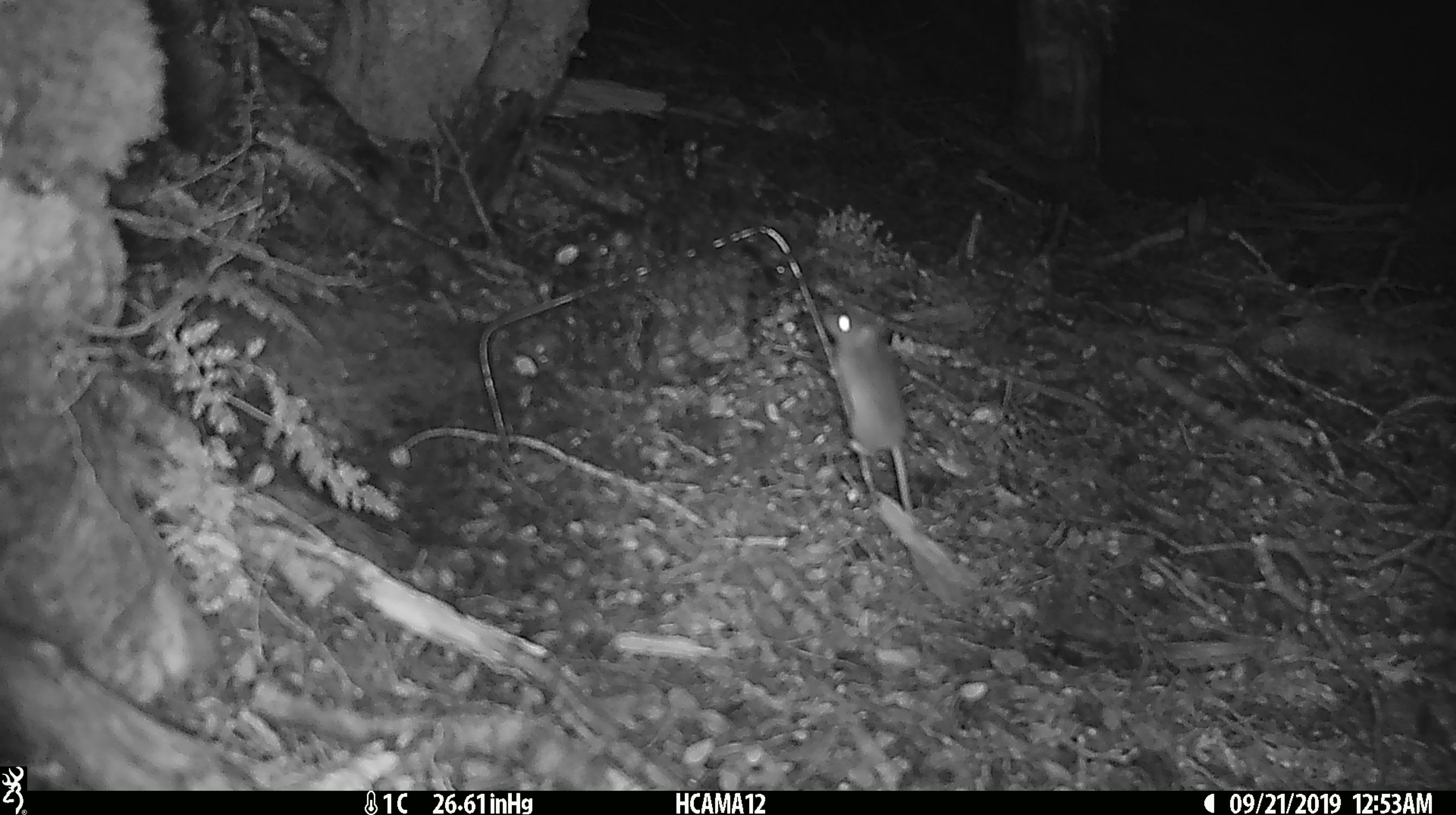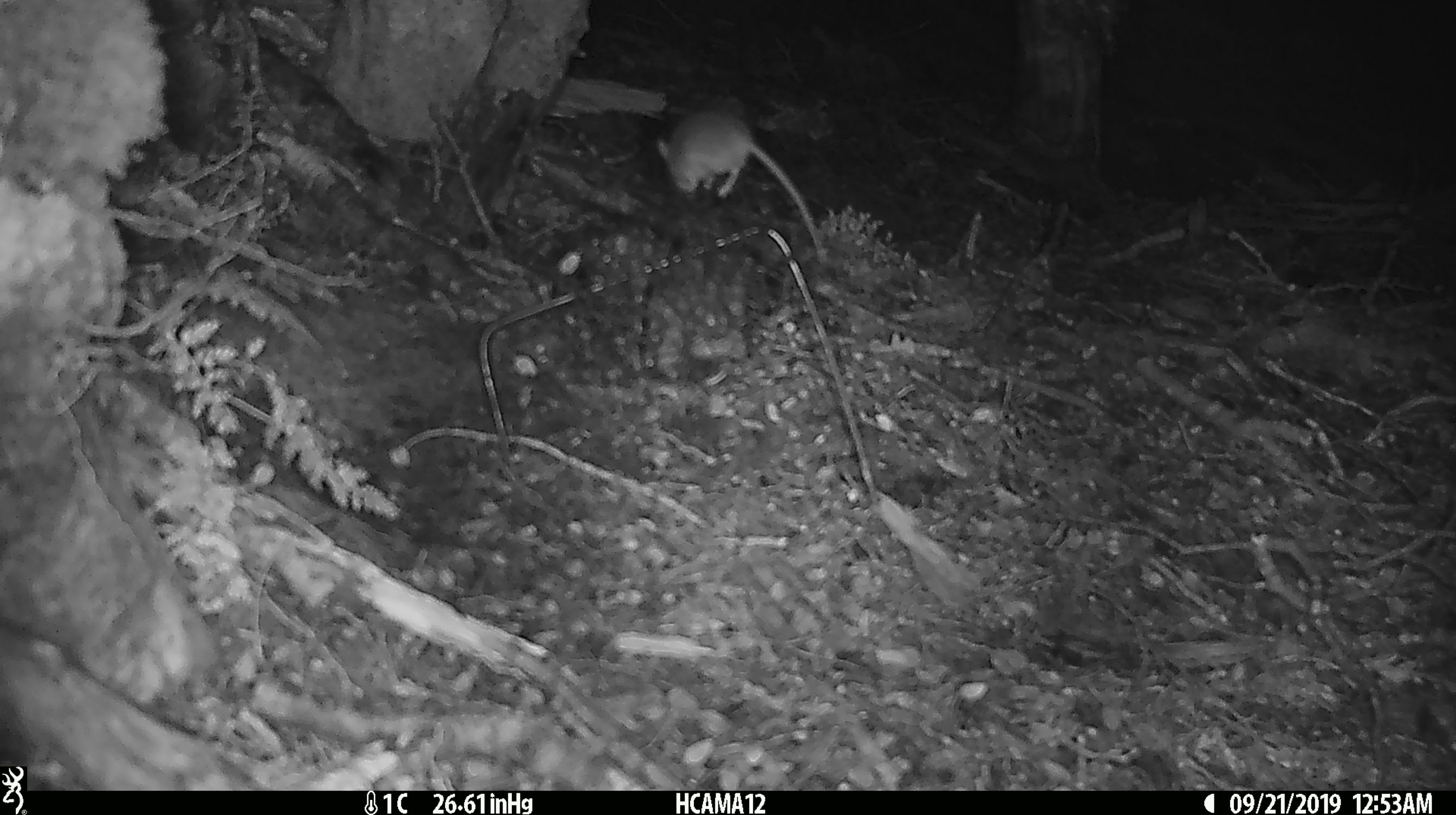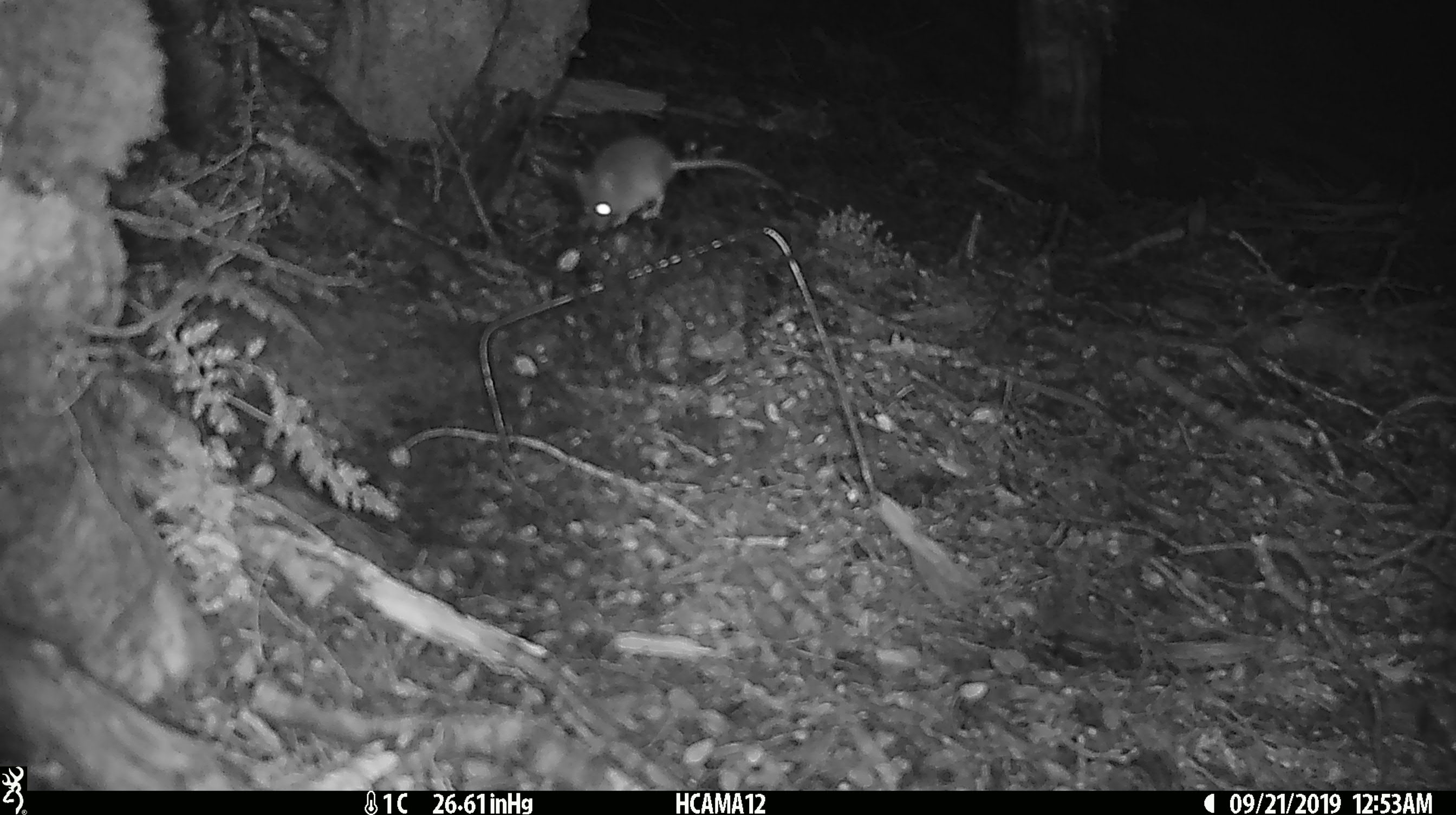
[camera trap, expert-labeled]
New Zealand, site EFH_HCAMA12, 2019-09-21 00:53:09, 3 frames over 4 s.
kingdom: Animalia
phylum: Chordata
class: Mammalia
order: Rodentia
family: Muridae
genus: Mus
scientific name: Mus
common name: mouse